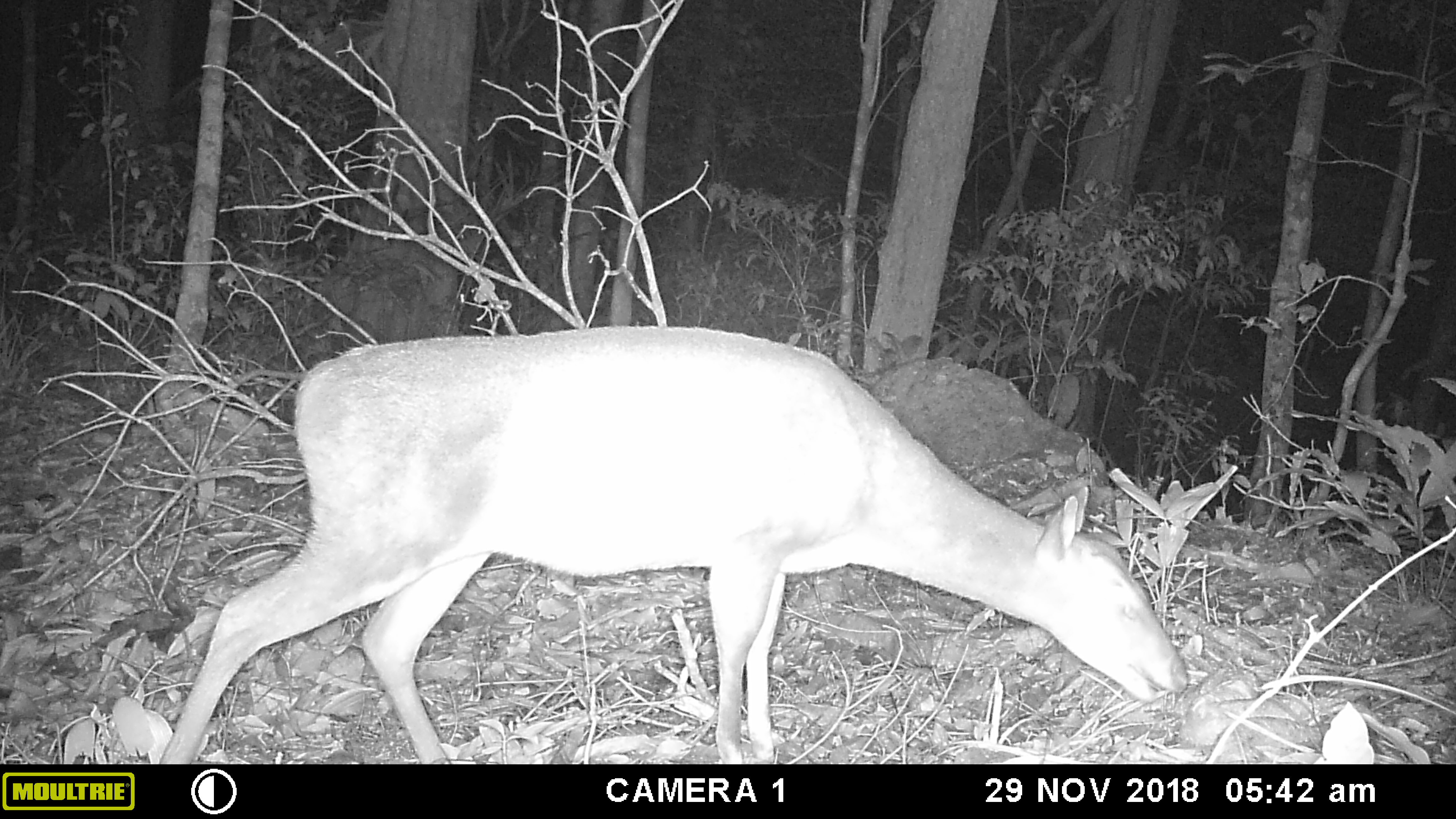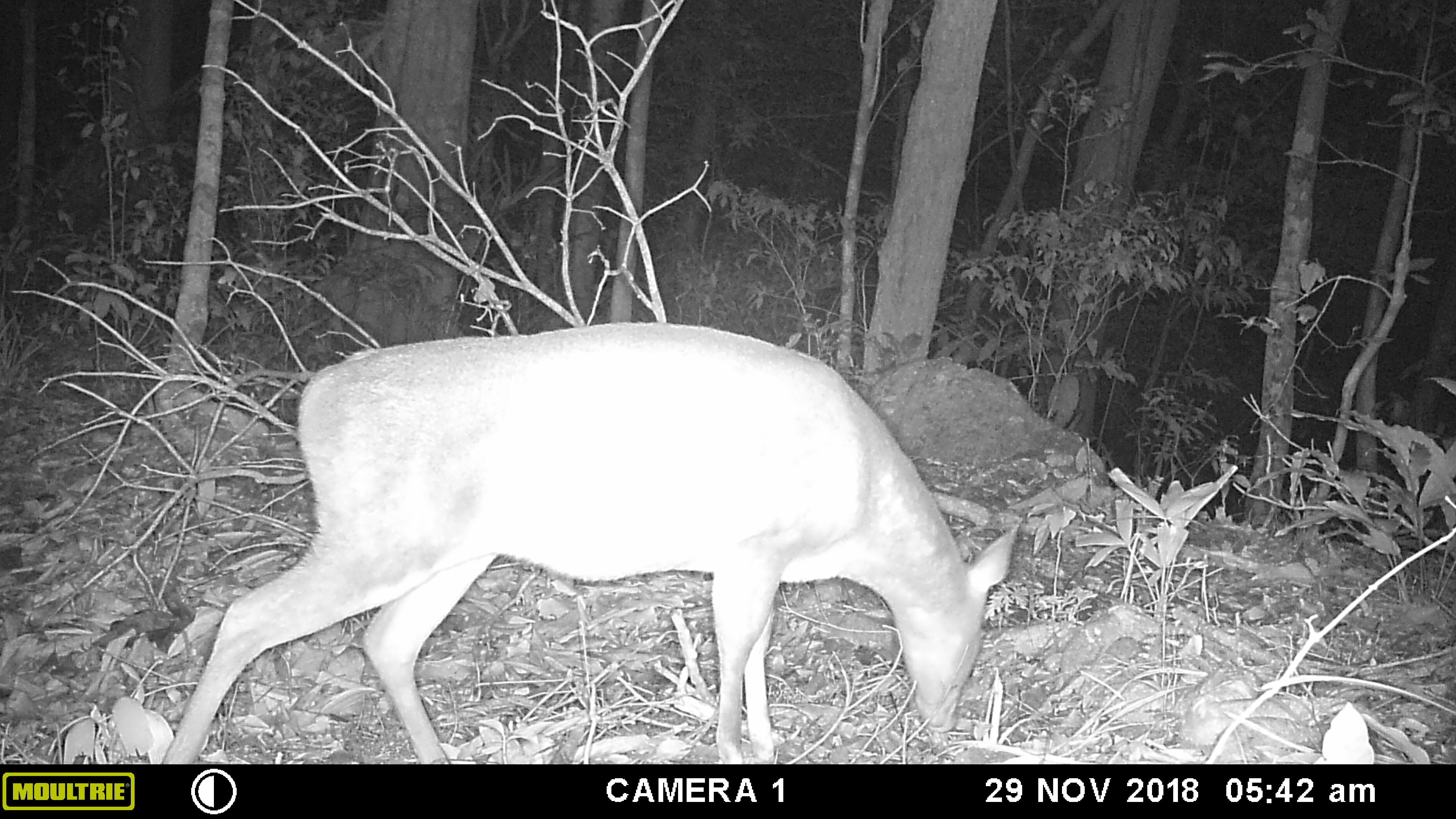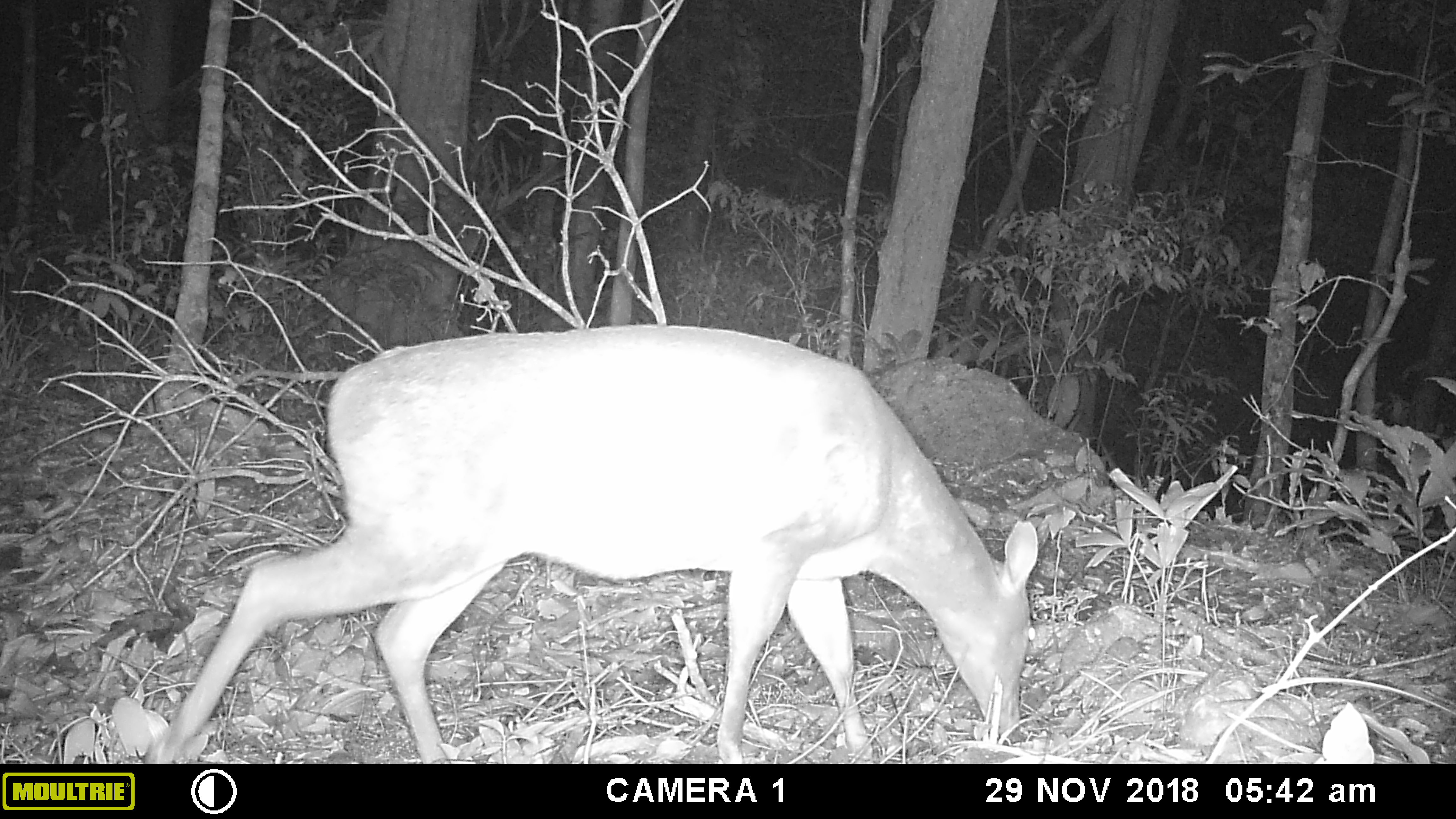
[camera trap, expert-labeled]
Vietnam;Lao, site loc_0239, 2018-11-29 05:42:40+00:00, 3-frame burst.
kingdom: Animalia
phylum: Chordata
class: Mammalia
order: Artiodactyla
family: Cervidae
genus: Muntiacus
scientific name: Muntiacus vuquangensis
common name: large-antlered muntjac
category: large antlered muntjac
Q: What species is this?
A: Large antlered muntjac (large-antlered muntjac) (Muntiacus vuquangensis).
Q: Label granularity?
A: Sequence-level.